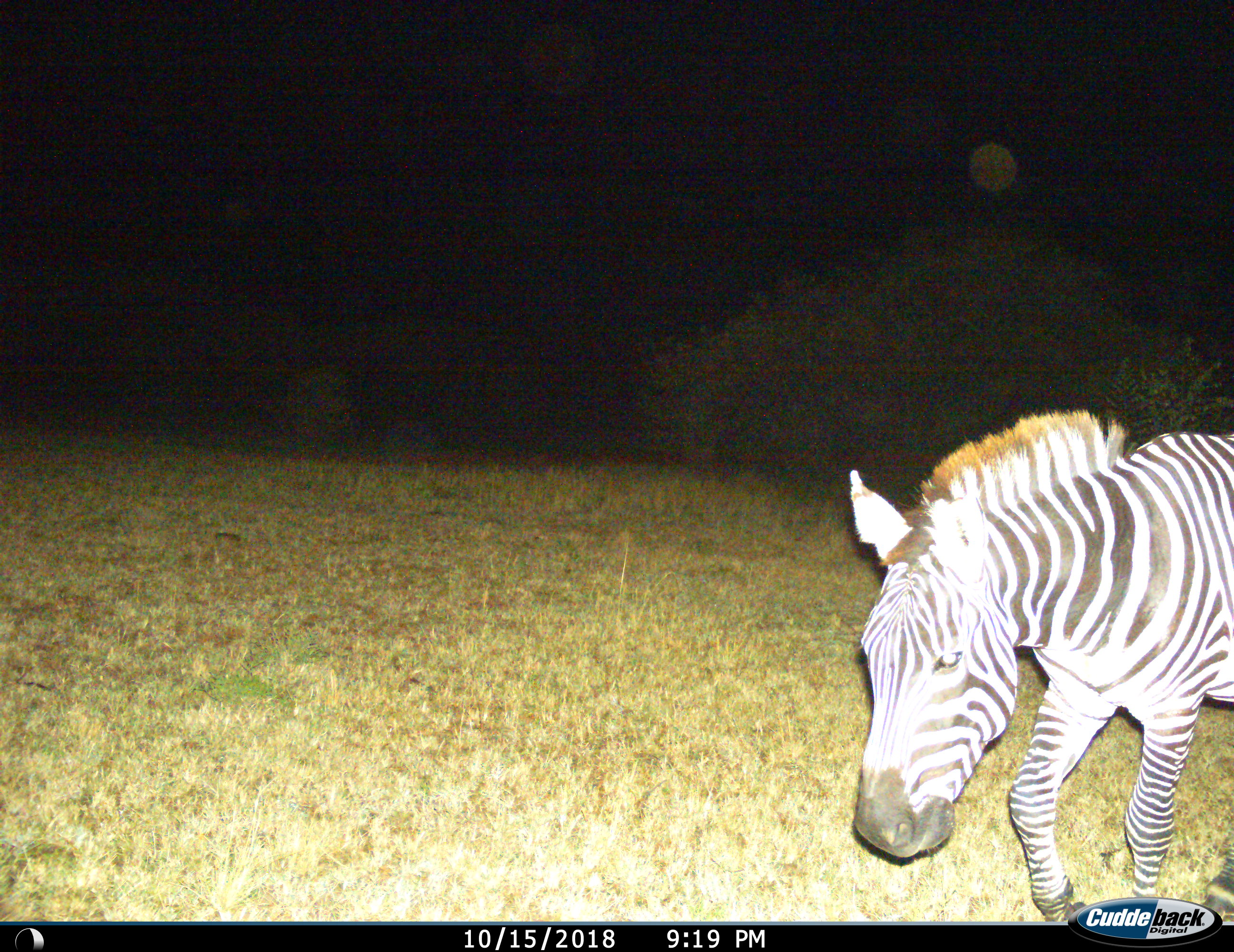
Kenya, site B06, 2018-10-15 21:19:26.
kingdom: Animalia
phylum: Chordata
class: Mammalia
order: Perissodactyla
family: Equidae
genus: Equus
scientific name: Equus quagga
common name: plains zebra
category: zebra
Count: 1.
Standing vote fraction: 30%.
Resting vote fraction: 0%.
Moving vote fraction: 80%.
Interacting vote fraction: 0%.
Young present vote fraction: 0%.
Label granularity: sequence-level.